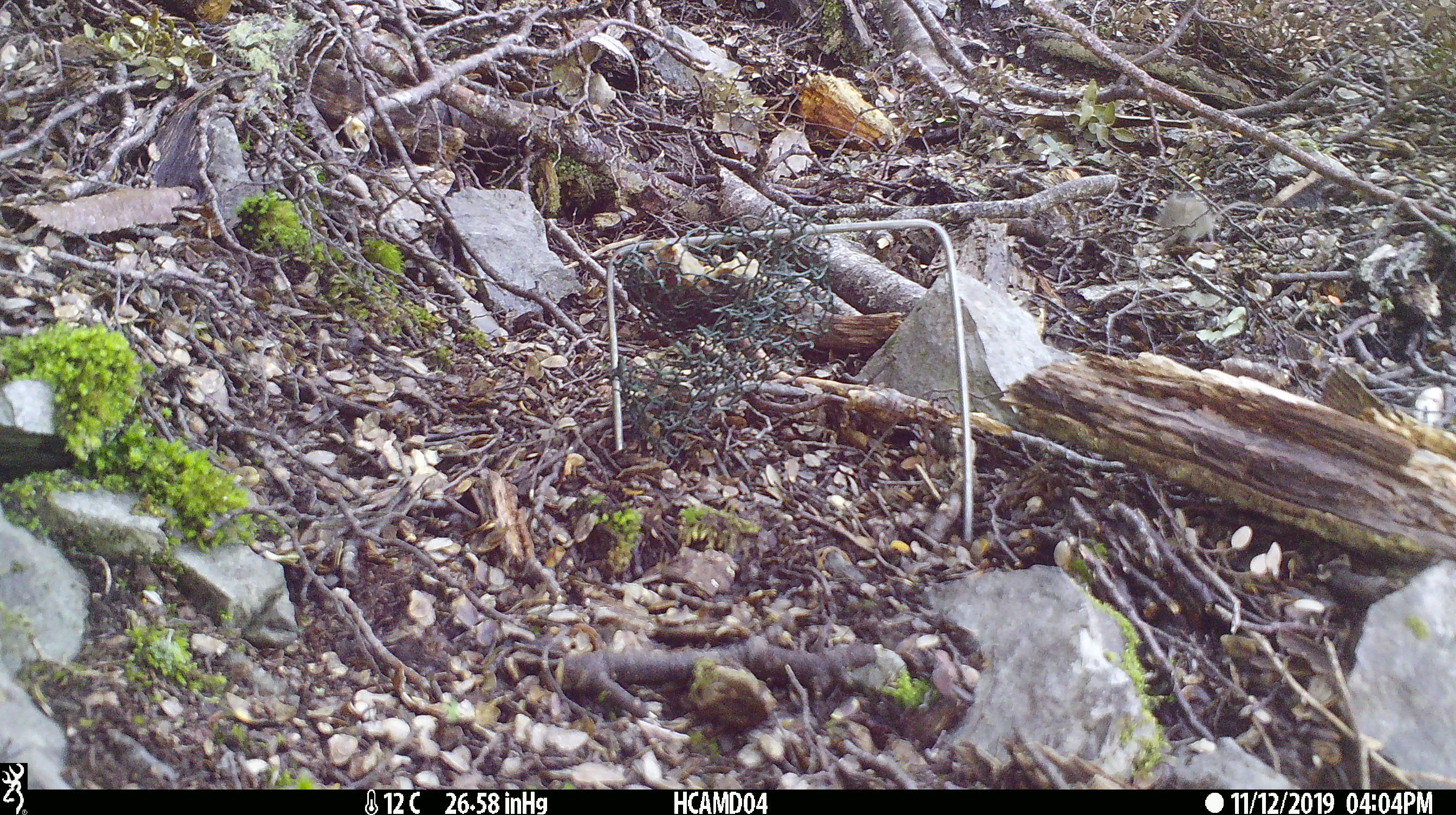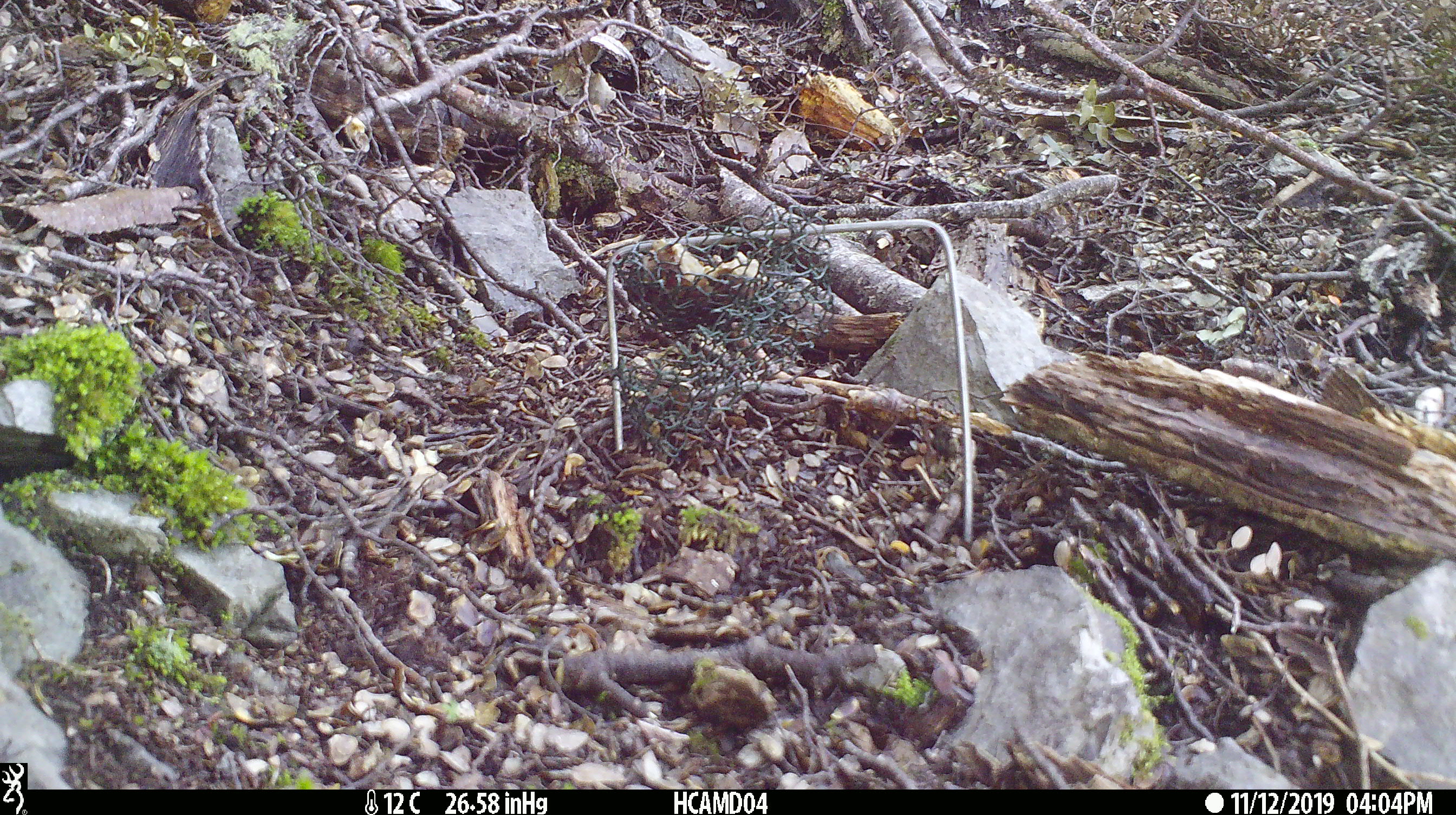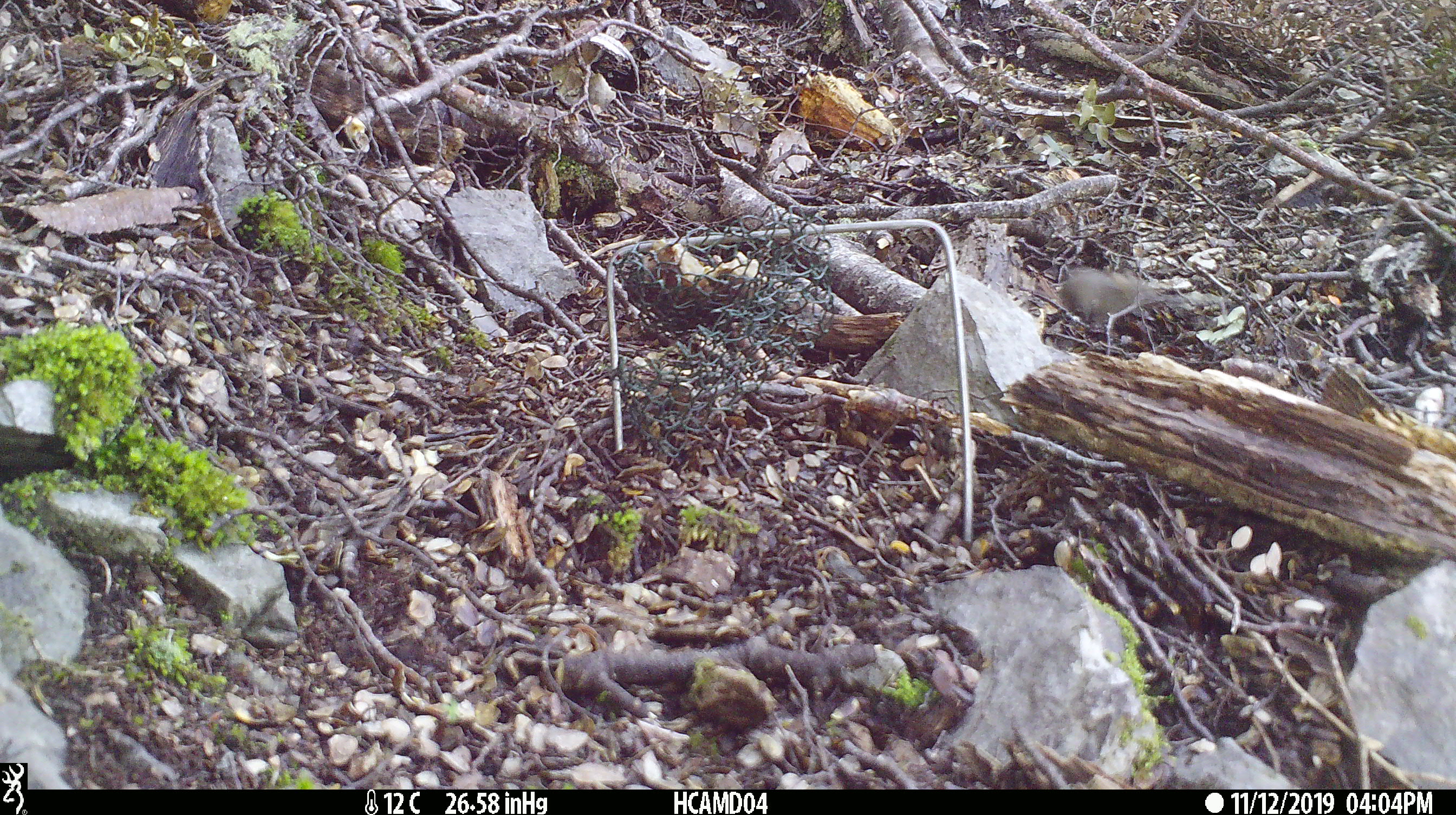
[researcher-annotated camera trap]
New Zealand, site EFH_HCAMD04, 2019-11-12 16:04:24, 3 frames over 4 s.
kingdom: Animalia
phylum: Chordata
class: Mammalia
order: Rodentia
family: Muridae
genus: Mus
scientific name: Mus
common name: mouse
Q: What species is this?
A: Mouse (Mus).